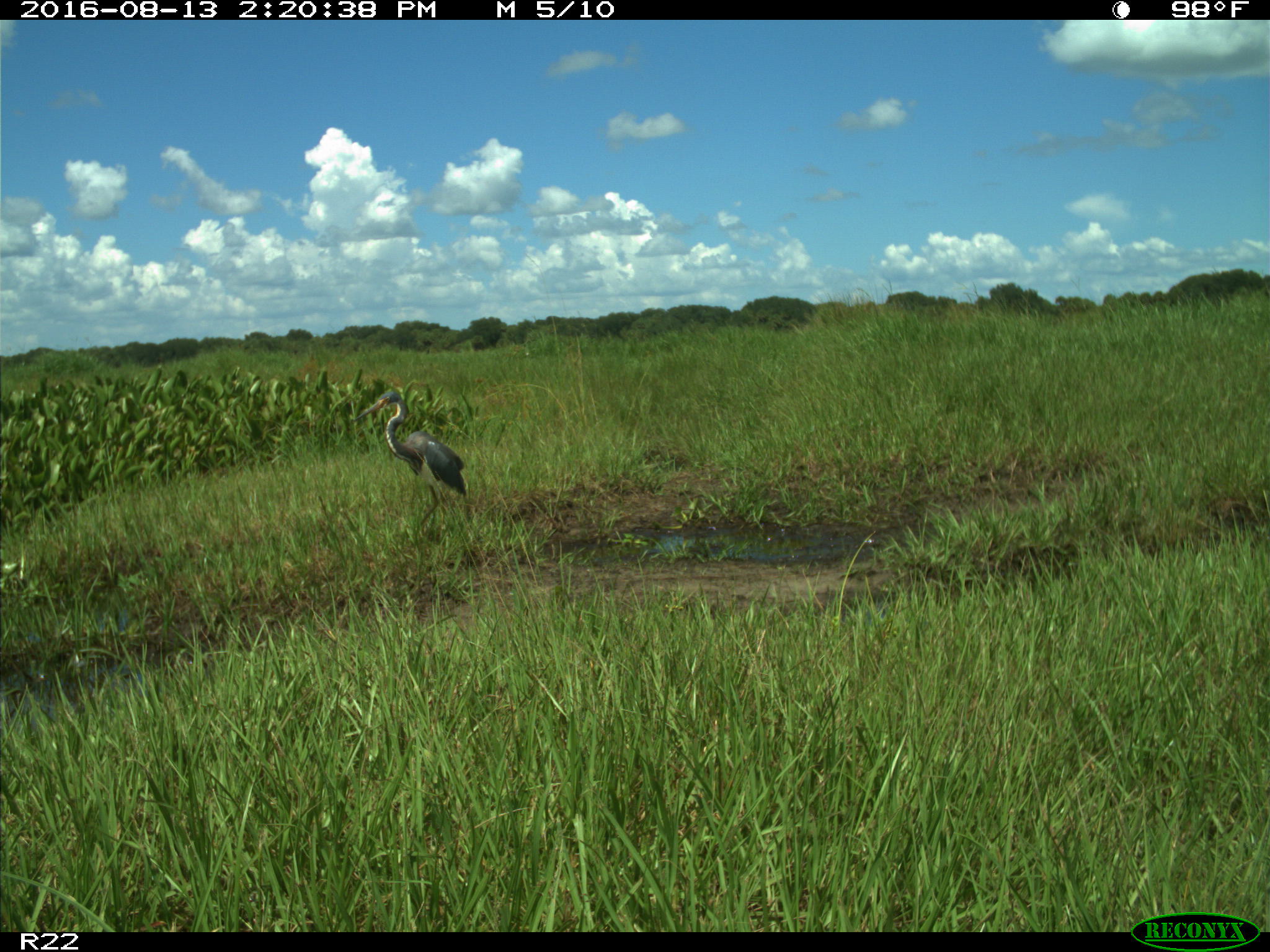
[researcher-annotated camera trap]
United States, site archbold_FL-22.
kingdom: Animalia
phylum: Chordata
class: Aves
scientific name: Aves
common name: birds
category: unidentified bird